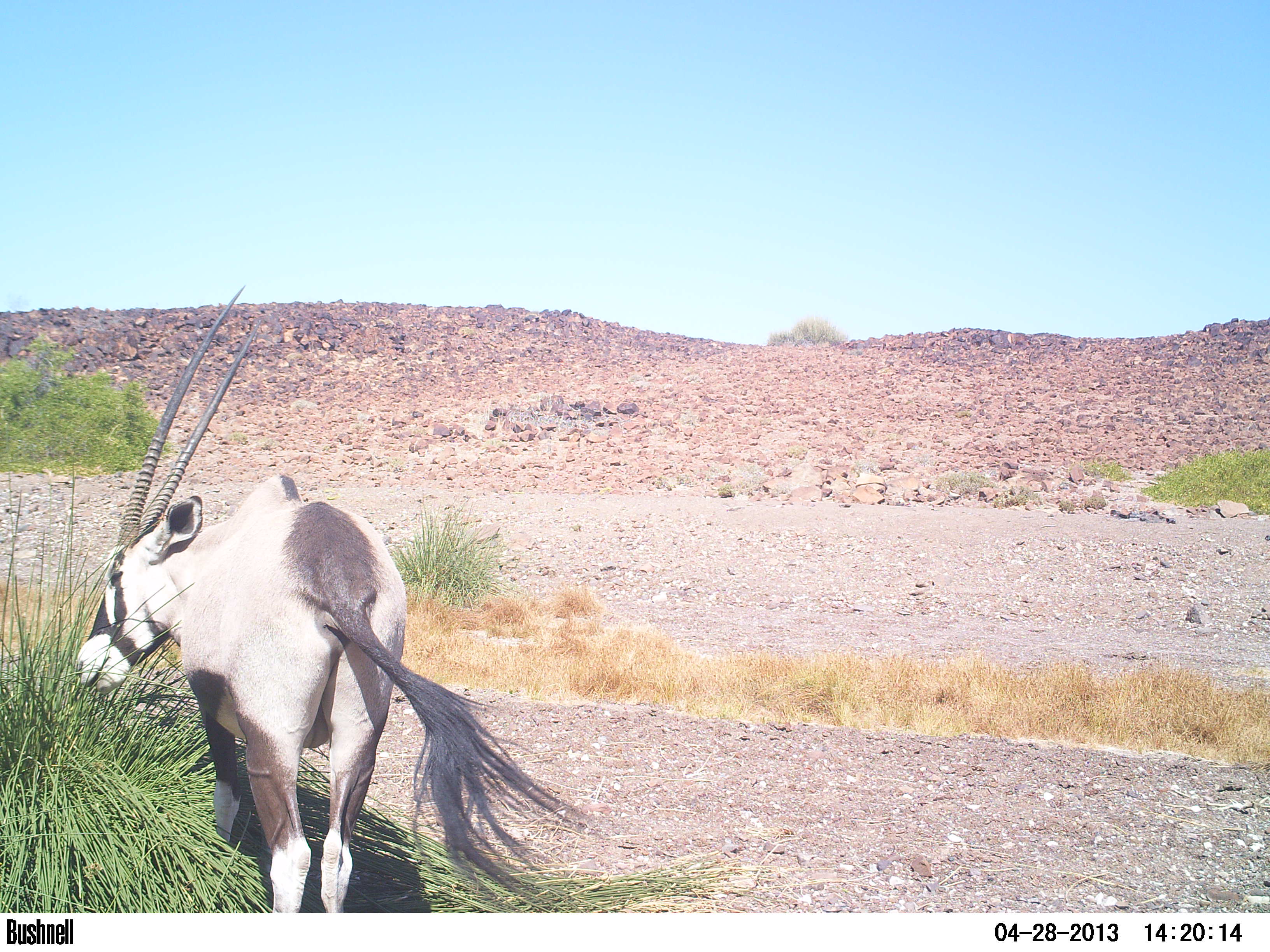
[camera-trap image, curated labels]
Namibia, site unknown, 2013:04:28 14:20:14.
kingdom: Animalia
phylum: Chordata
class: Mammalia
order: Artiodactyla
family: Bovidae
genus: Oryx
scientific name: Oryx gazella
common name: gemsbok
Oryx gazella (gemsbok).